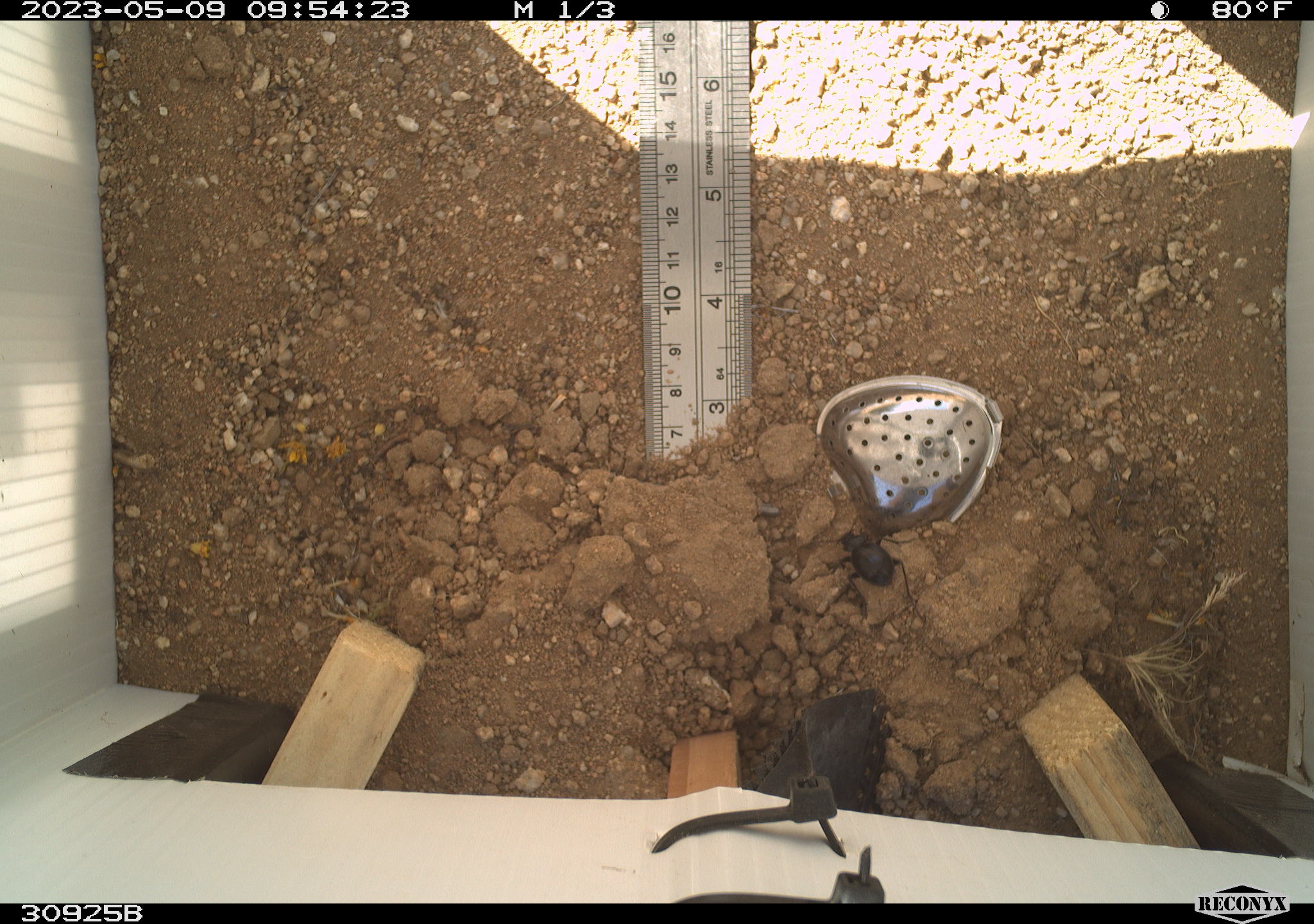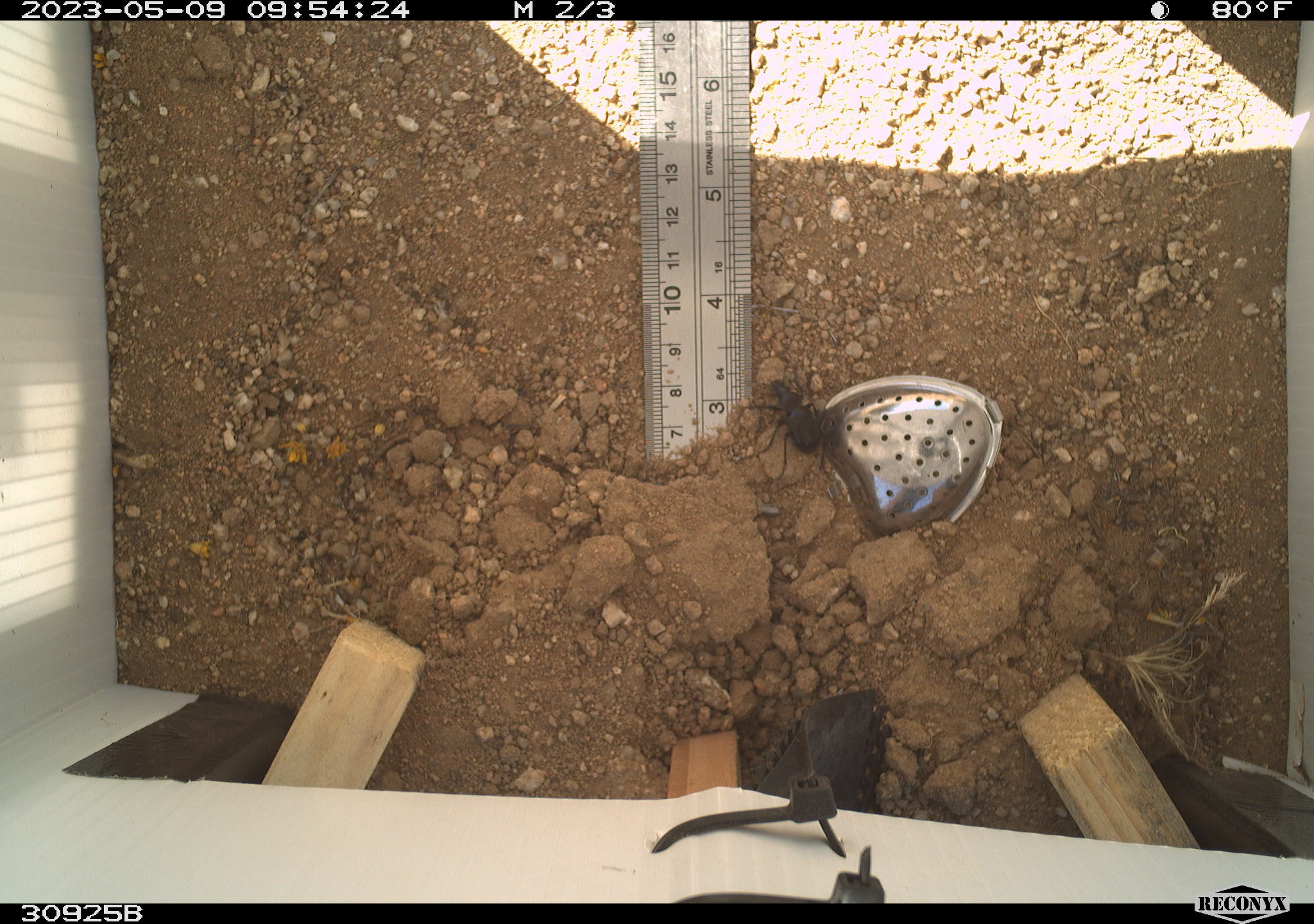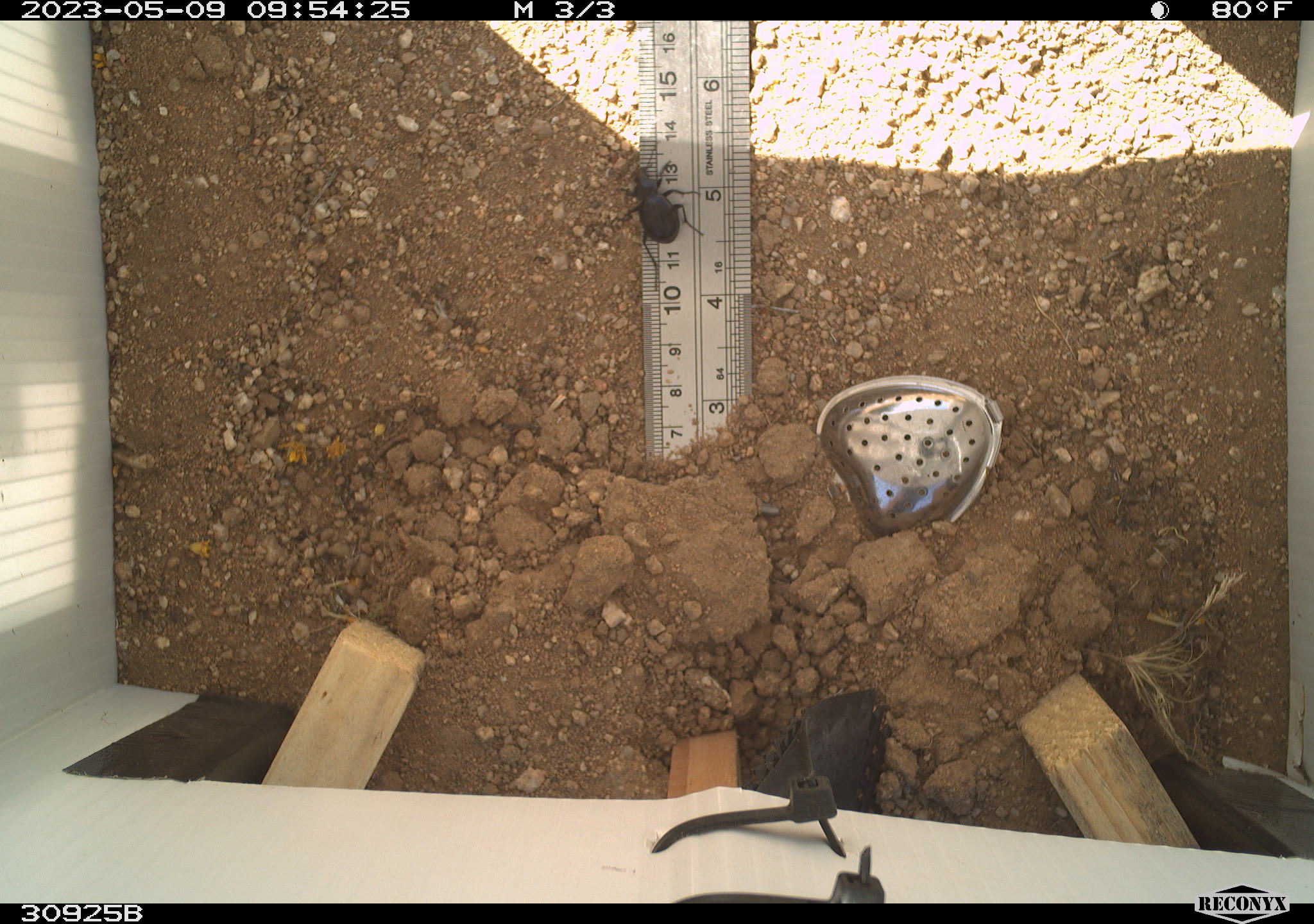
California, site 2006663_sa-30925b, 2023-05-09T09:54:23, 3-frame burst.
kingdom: Animalia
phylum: Arthropoda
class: Insecta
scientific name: Insecta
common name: insect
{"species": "insect (Insecta)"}